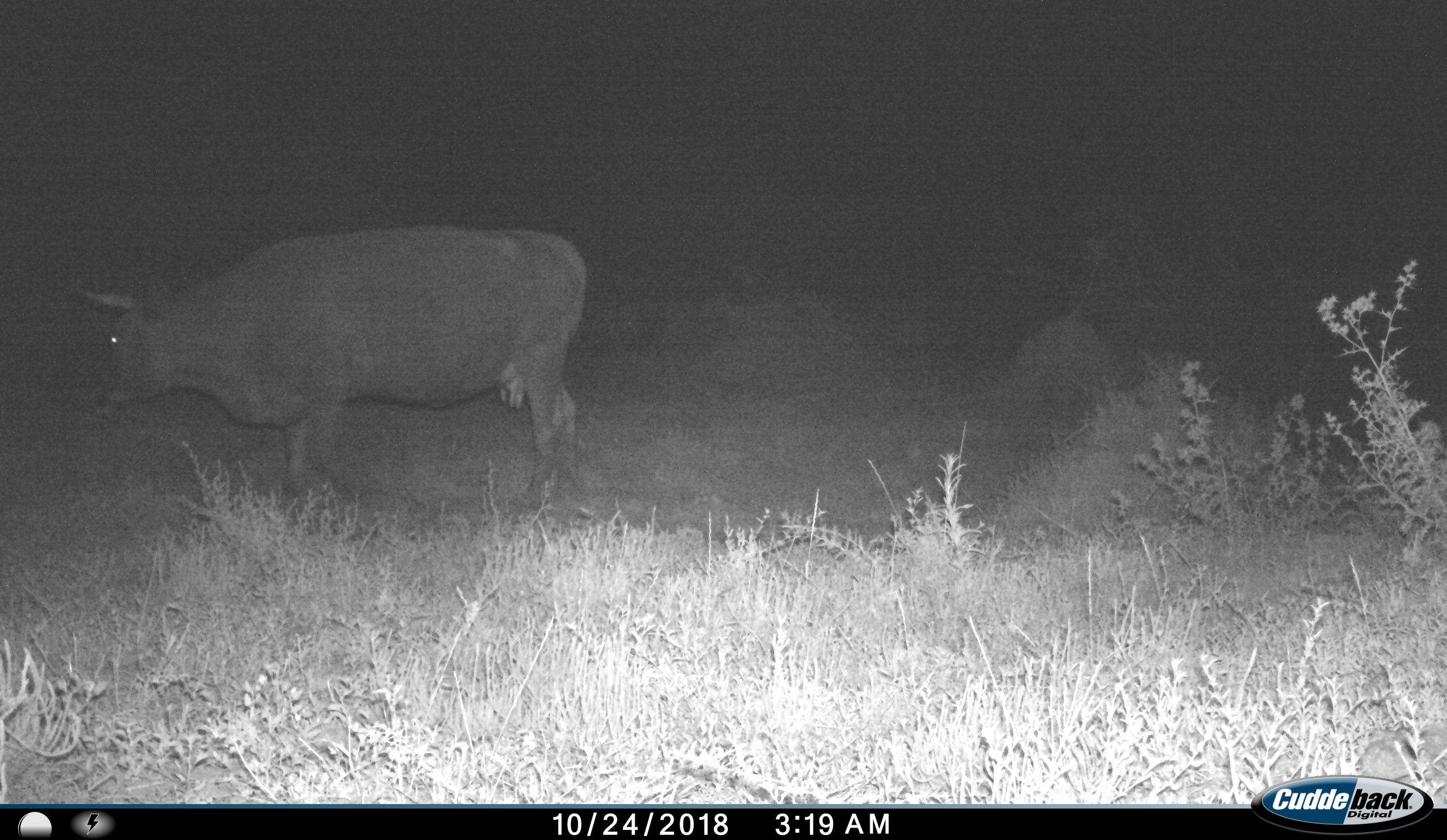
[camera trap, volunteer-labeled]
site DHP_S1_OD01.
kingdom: Animalia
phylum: Chordata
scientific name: Vertebrata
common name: domestic animal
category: domesticanimal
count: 1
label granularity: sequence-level